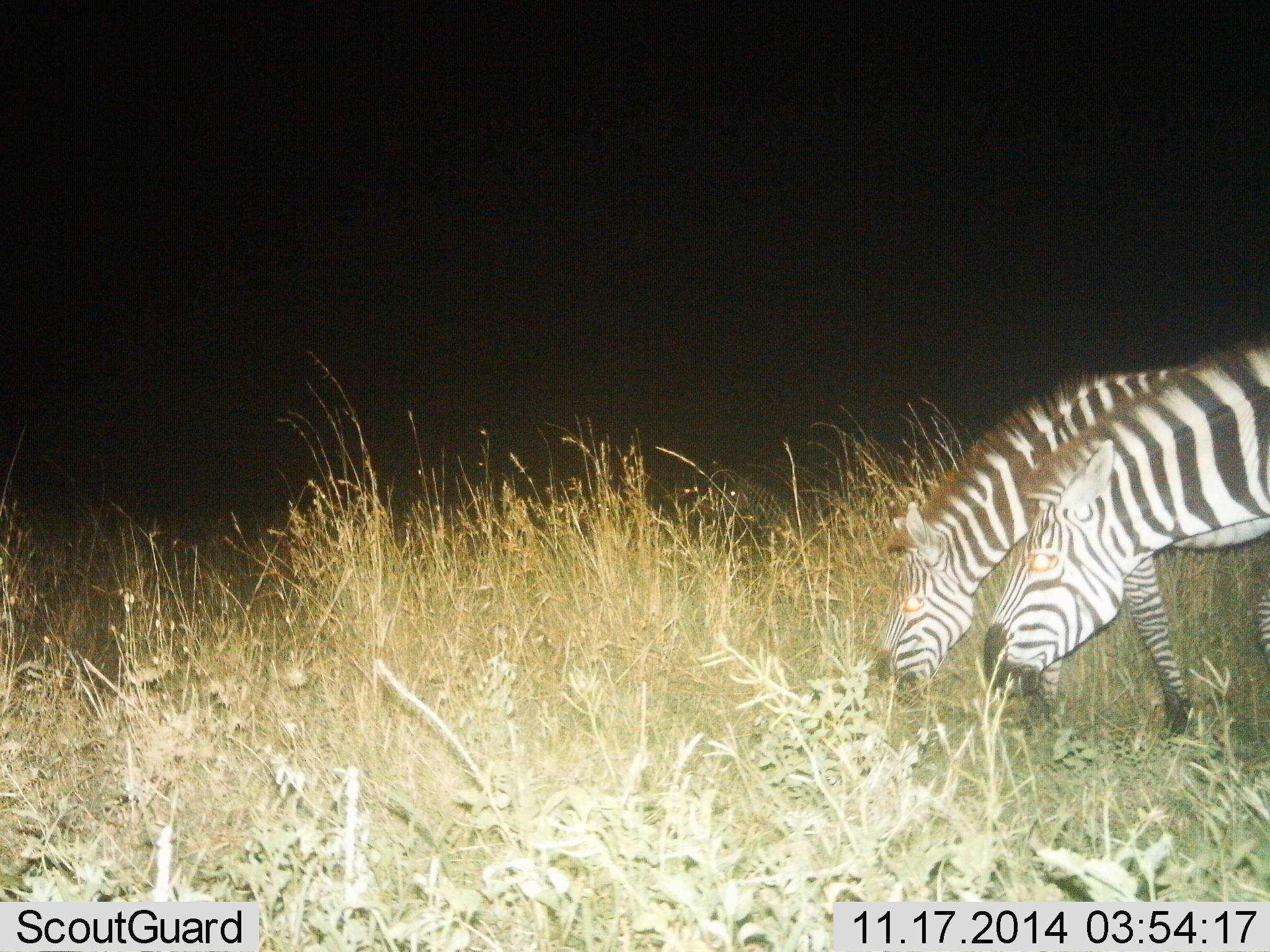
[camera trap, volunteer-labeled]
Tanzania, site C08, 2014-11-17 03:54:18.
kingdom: Animalia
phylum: Chordata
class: Mammalia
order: Perissodactyla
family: Equidae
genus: Equus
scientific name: Equus quagga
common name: plains zebra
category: zebra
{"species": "zebra (plains zebra) (Equus quagga)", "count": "2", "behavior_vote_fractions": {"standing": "40%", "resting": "0%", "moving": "0%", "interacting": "0%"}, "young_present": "10%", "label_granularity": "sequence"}